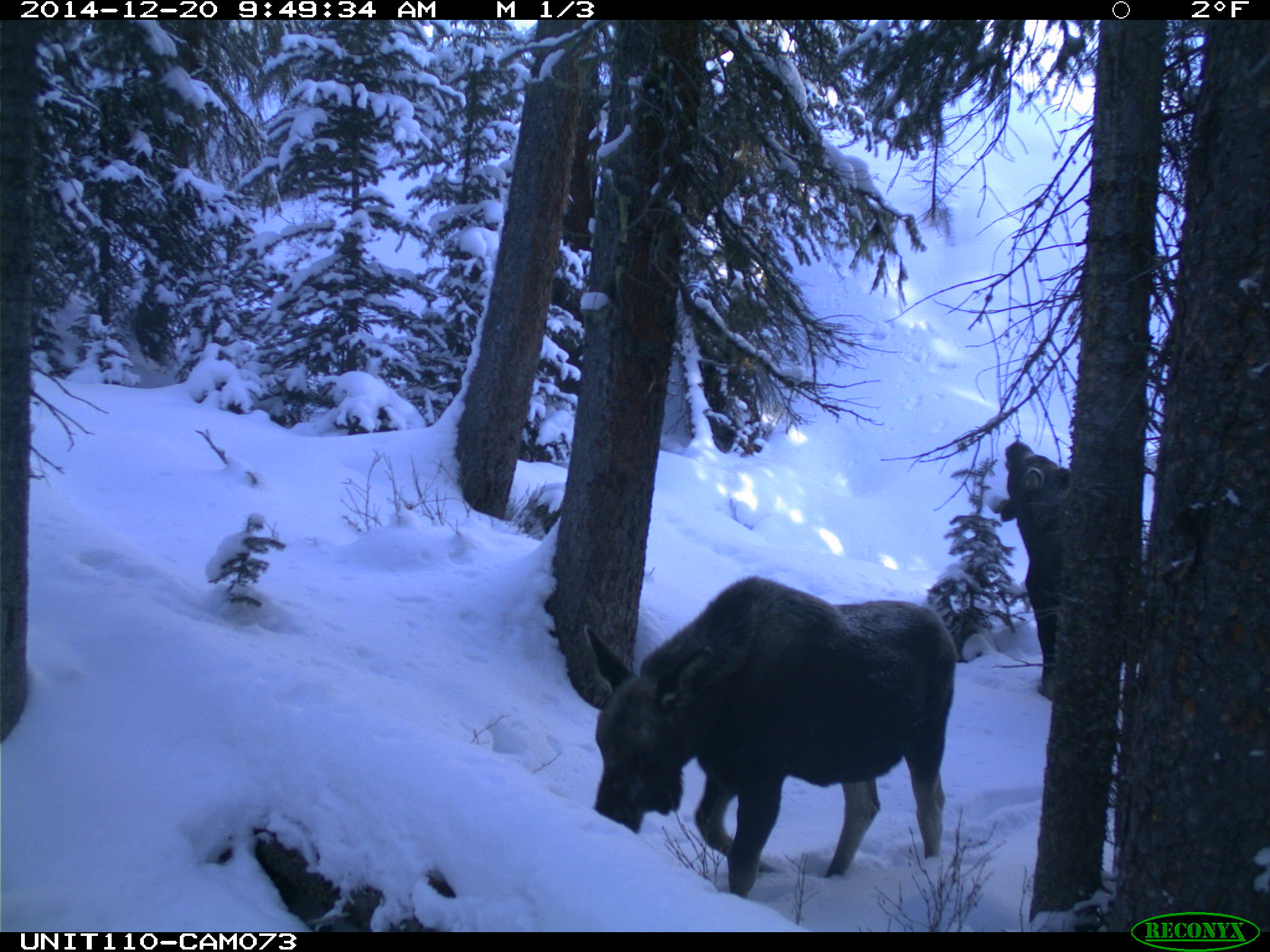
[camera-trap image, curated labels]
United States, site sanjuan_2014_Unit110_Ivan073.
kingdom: Animalia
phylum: Chordata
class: Mammalia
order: Artiodactyla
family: Cervidae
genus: Alces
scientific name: Alces alces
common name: moose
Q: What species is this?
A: Alces alces (moose).